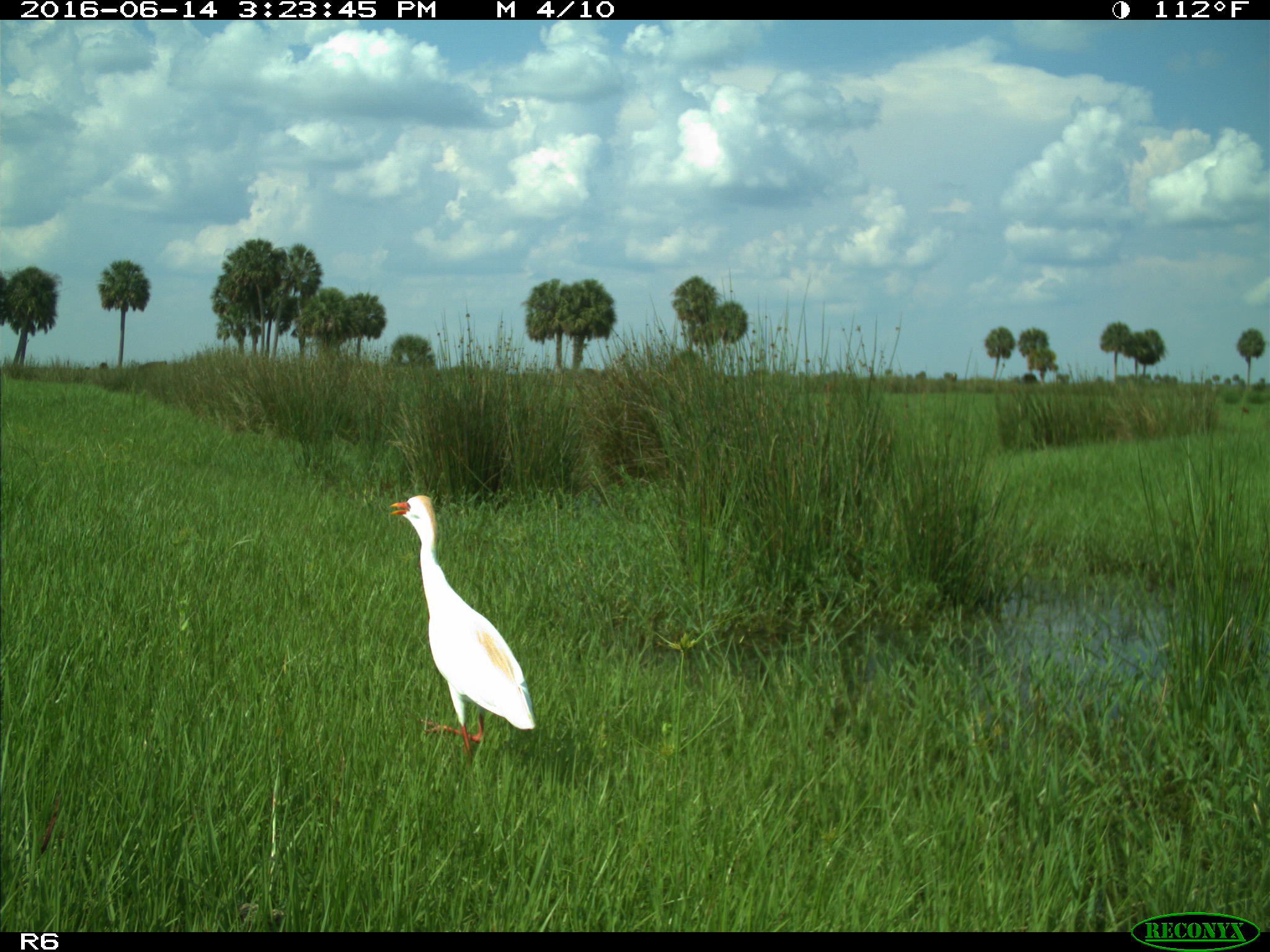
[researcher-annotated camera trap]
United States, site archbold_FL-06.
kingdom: Animalia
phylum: Chordata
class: Aves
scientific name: Aves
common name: birds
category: unidentified bird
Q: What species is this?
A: Unidentified bird (birds) (Aves).